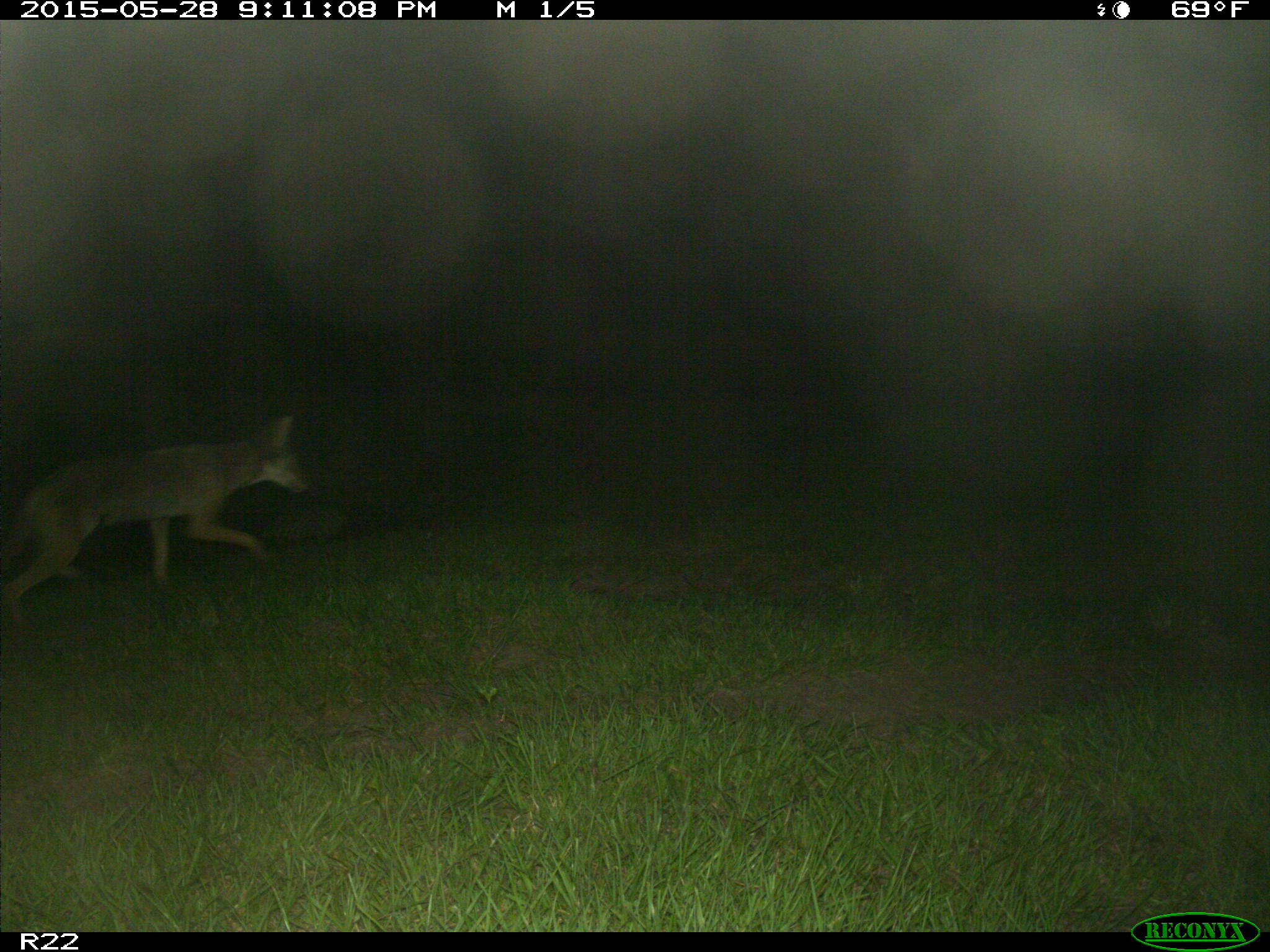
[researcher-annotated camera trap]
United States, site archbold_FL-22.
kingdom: Animalia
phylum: Chordata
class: Mammalia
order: Artiodactyla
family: Bovidae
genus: Bos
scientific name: Bos taurus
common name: domestic cow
Bos taurus (domestic cow).